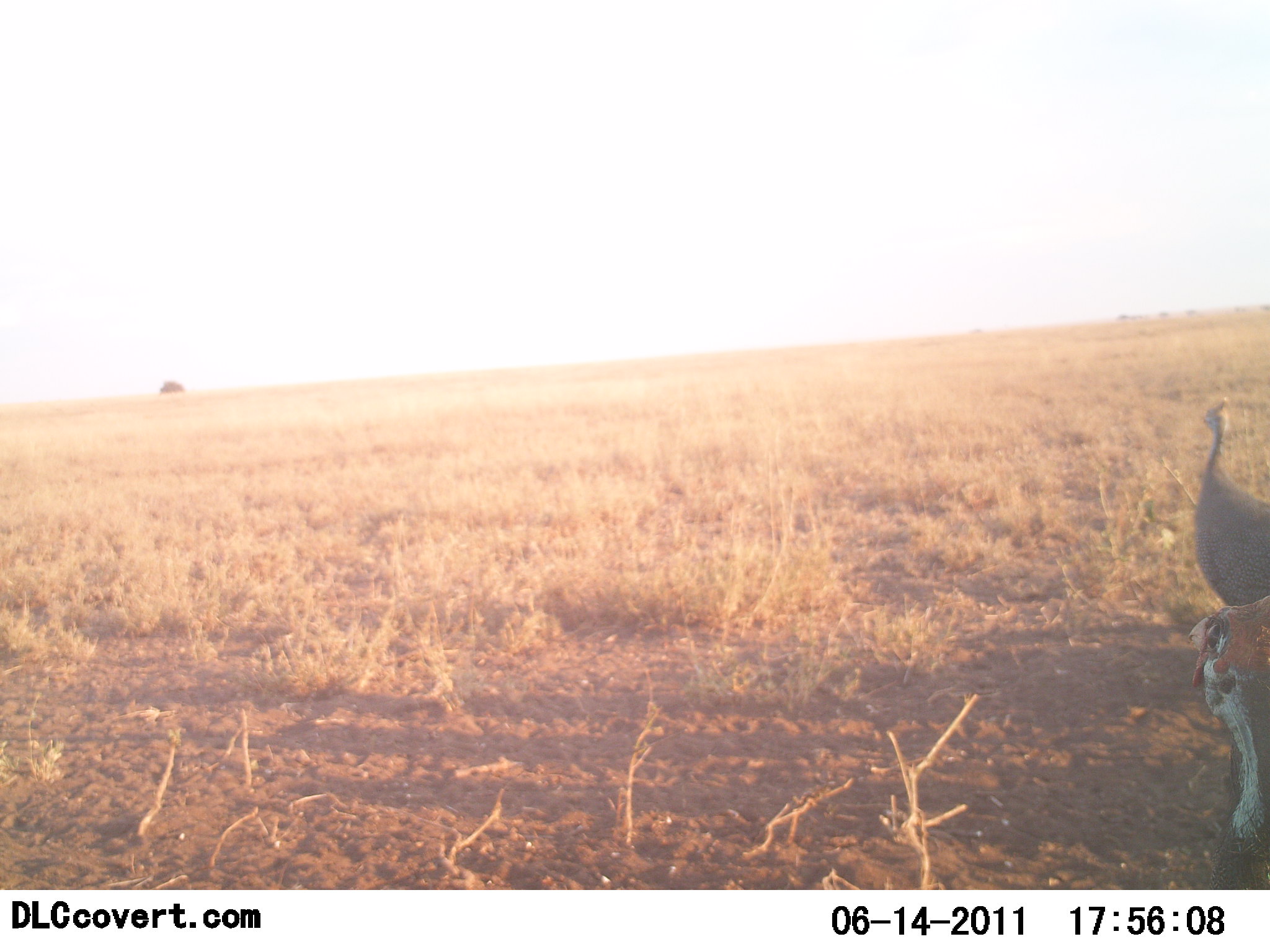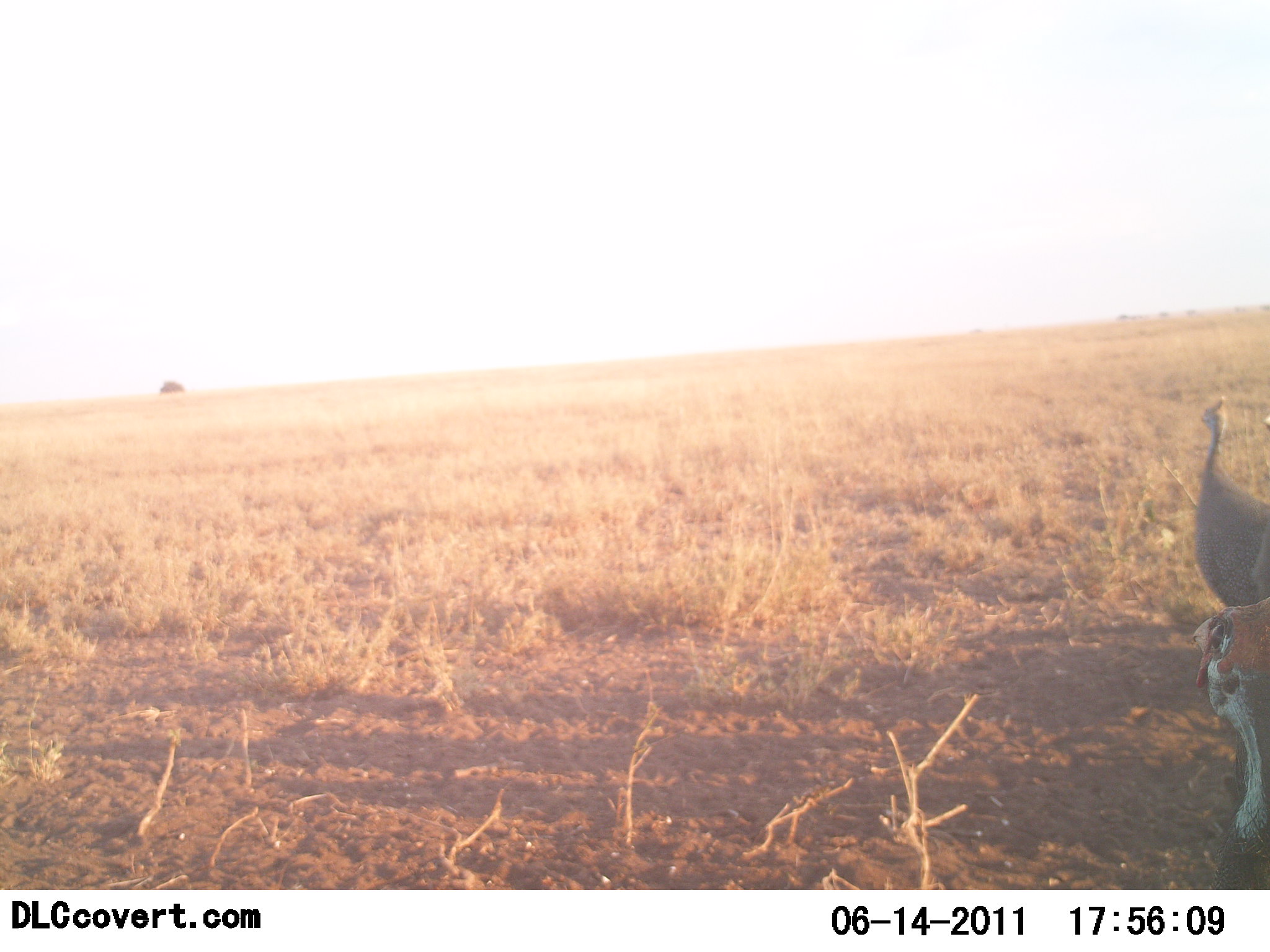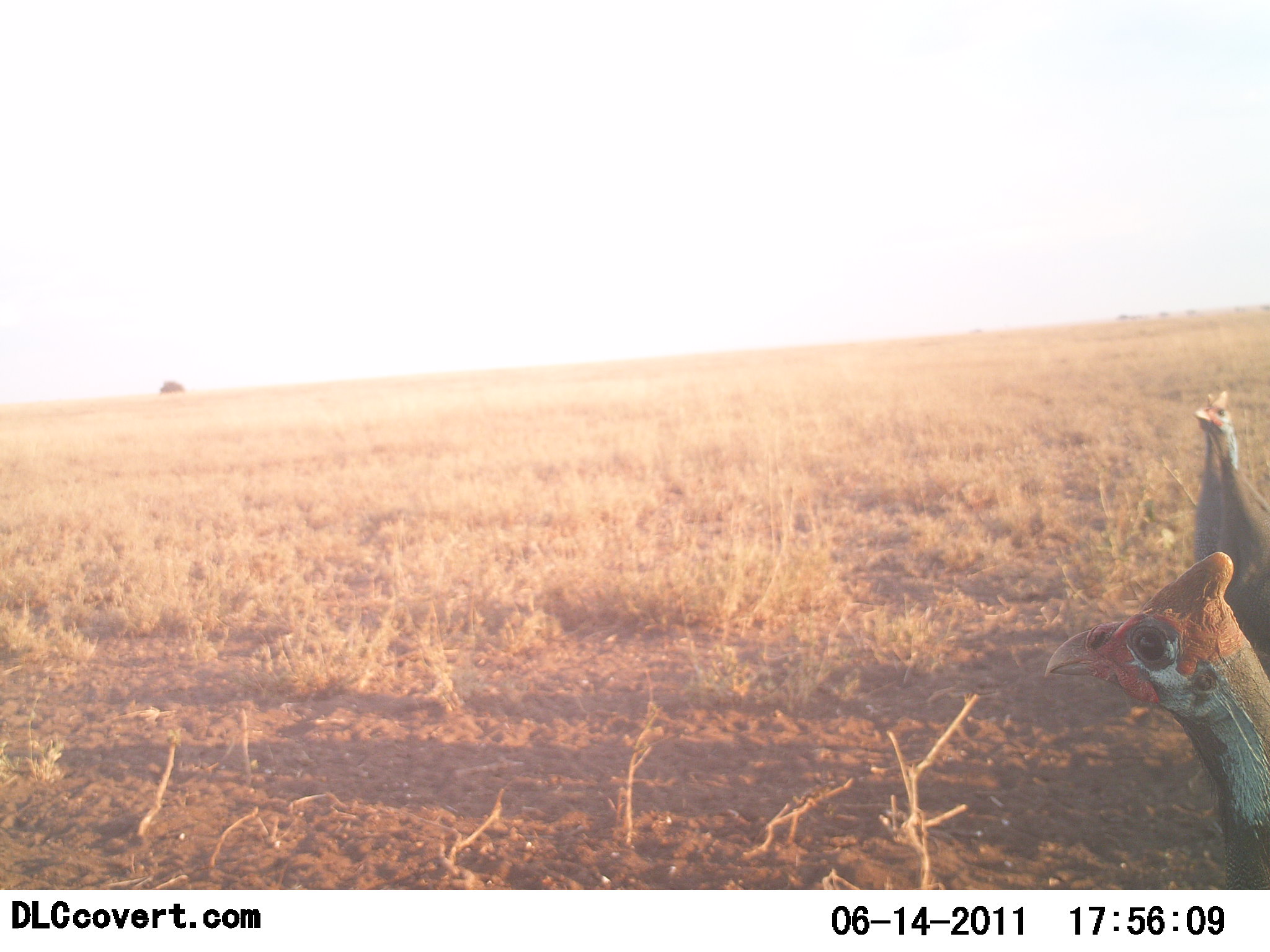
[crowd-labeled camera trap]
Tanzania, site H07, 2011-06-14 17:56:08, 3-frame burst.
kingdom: Animalia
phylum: Chordata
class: Aves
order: Galliformes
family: Numididae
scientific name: Numididae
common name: guinea fowl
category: guineafowl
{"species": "guineafowl (guinea fowl) (Numididae)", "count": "2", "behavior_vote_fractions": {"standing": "100%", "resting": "0%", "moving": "0%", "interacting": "0%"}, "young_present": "0%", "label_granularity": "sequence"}